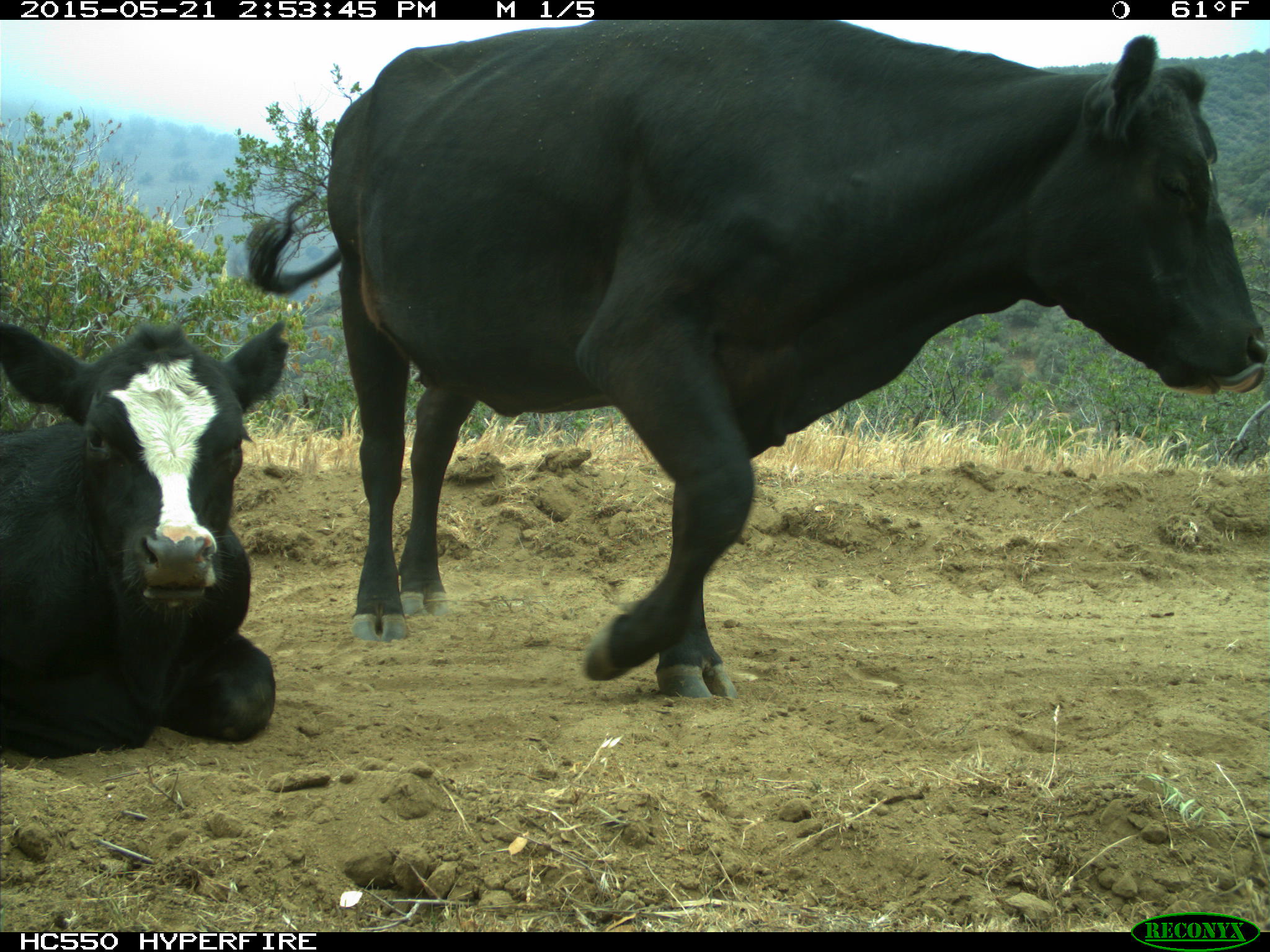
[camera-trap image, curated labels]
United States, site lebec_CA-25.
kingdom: Animalia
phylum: Chordata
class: Mammalia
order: Artiodactyla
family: Bovidae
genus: Bos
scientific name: Bos taurus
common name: domestic cow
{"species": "Bos taurus (domestic cow)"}